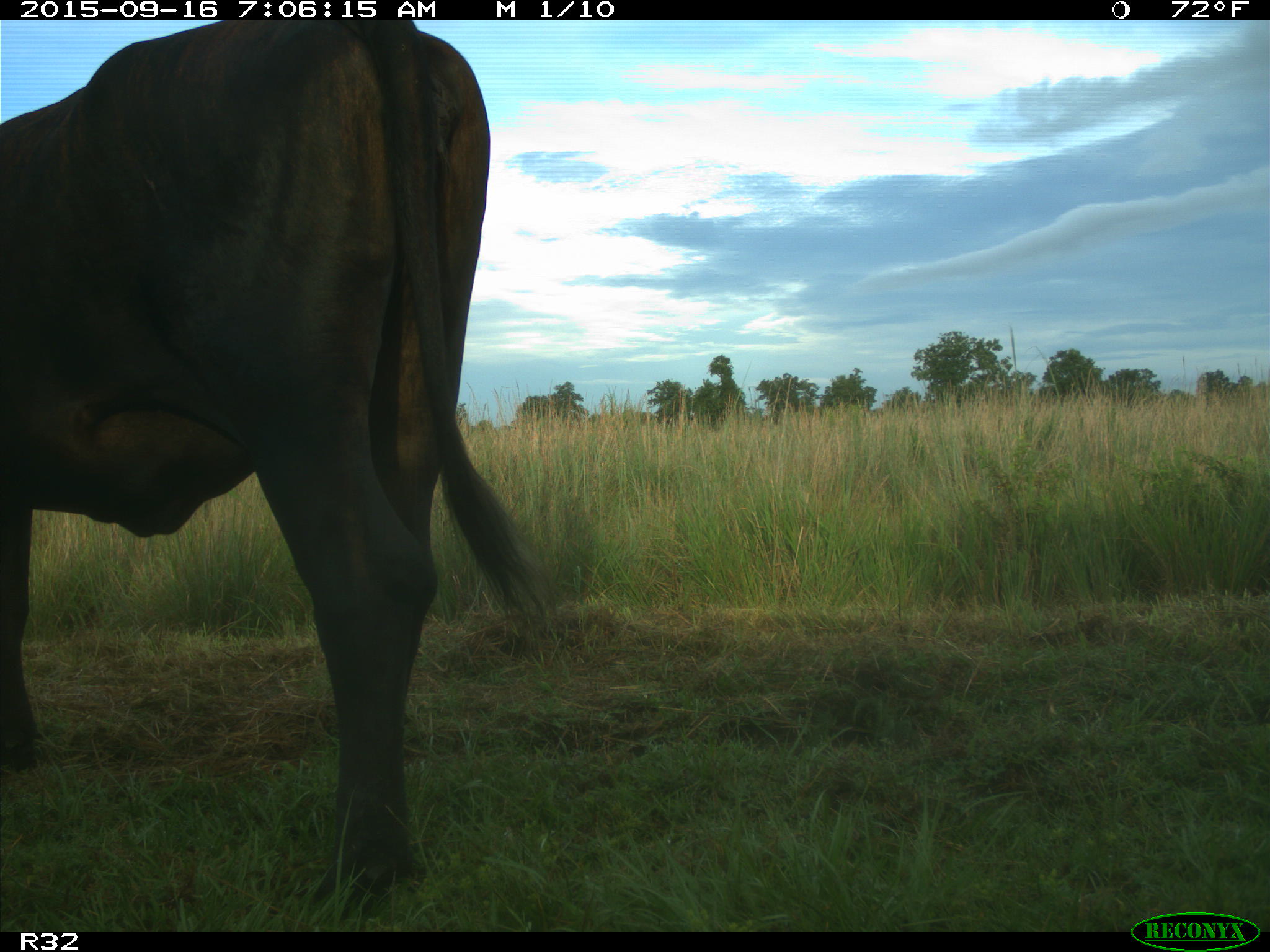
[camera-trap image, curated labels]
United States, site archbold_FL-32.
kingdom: Animalia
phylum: Chordata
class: Mammalia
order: Artiodactyla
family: Bovidae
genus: Bos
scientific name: Bos taurus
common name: domestic cow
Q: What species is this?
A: Bos taurus (domestic cow).